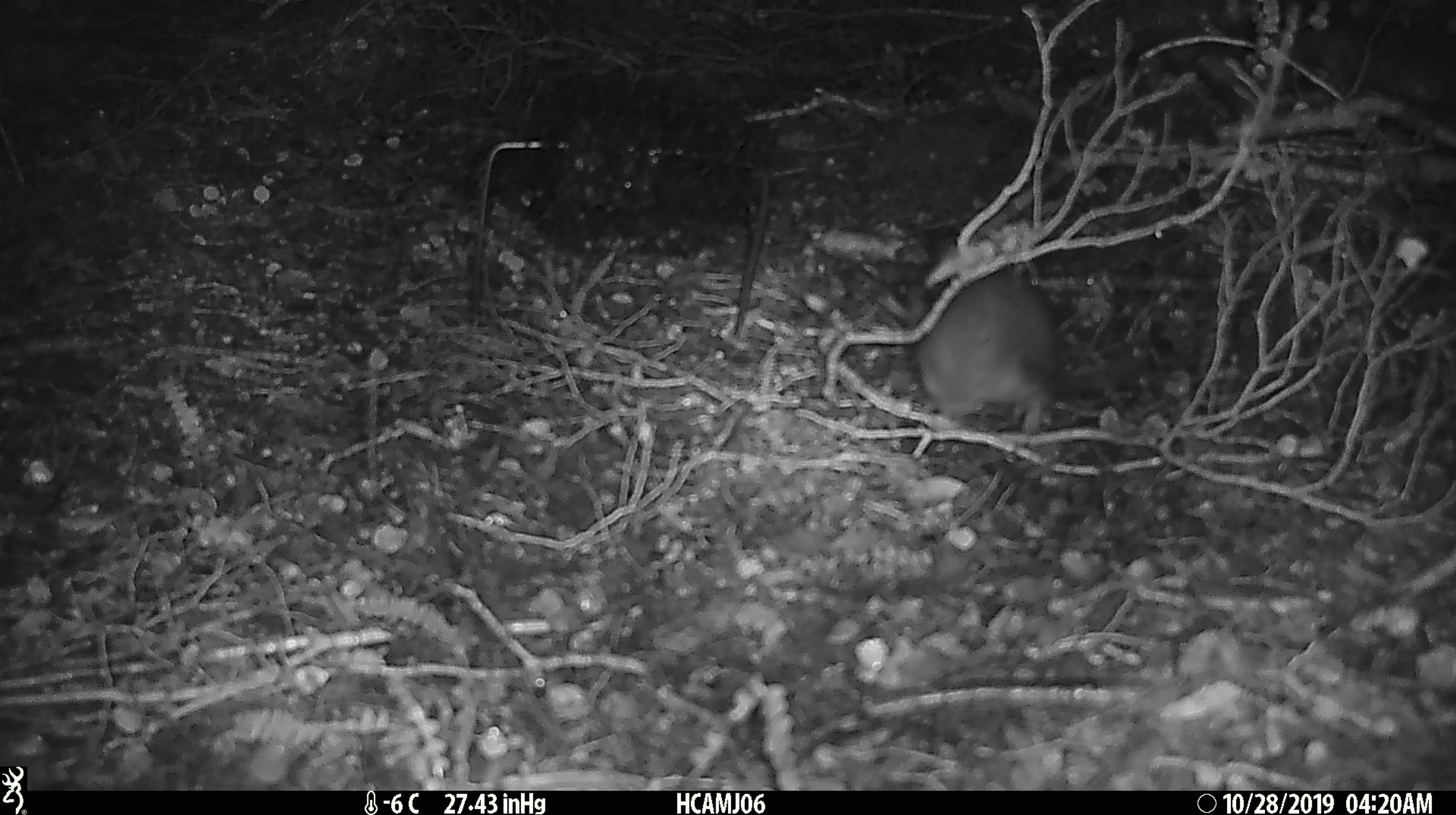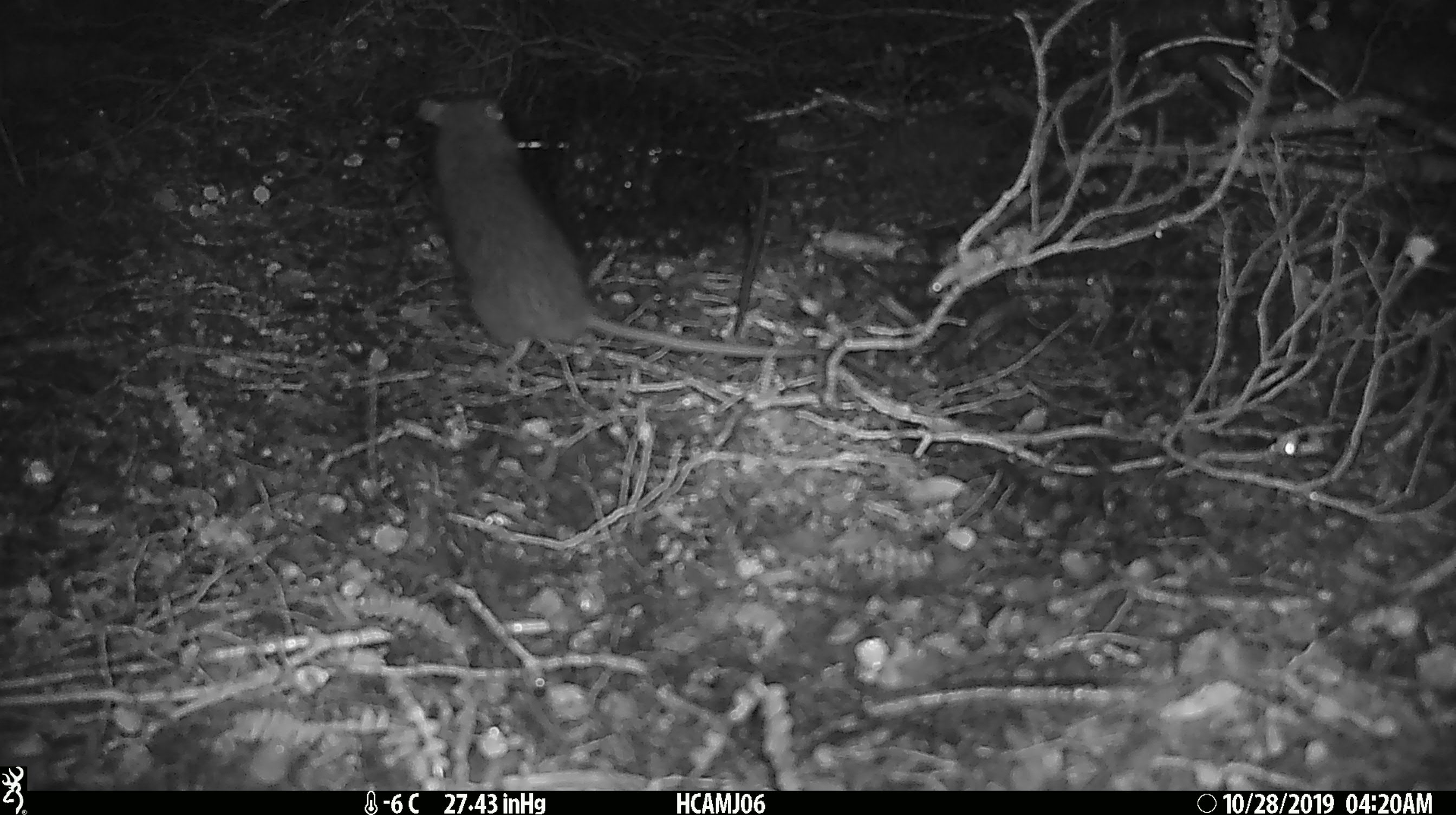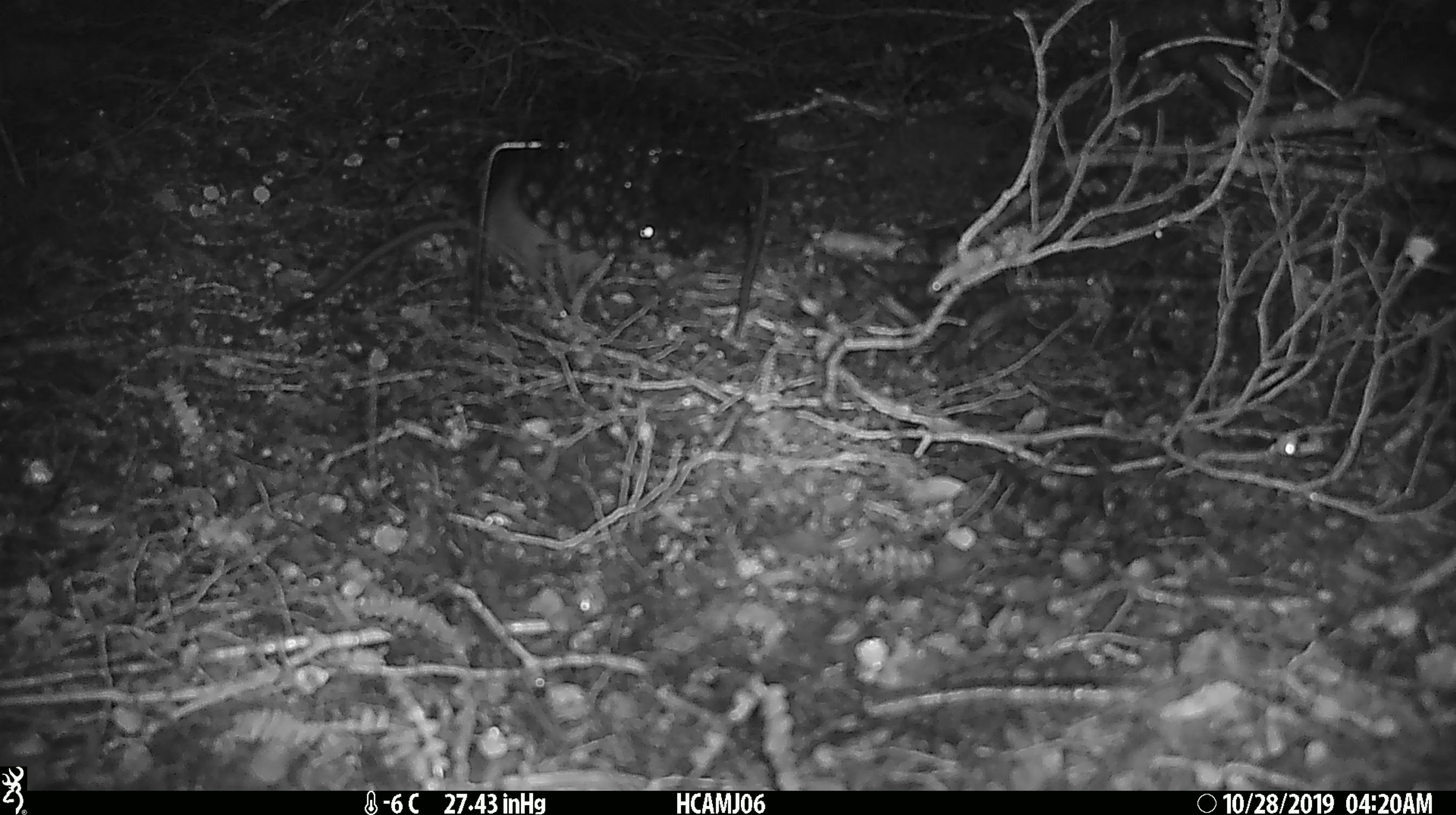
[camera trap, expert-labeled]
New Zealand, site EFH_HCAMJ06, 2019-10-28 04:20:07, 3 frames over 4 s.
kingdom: Animalia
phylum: Chordata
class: Mammalia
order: Rodentia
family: Muridae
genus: Rattus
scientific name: Rattus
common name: rat